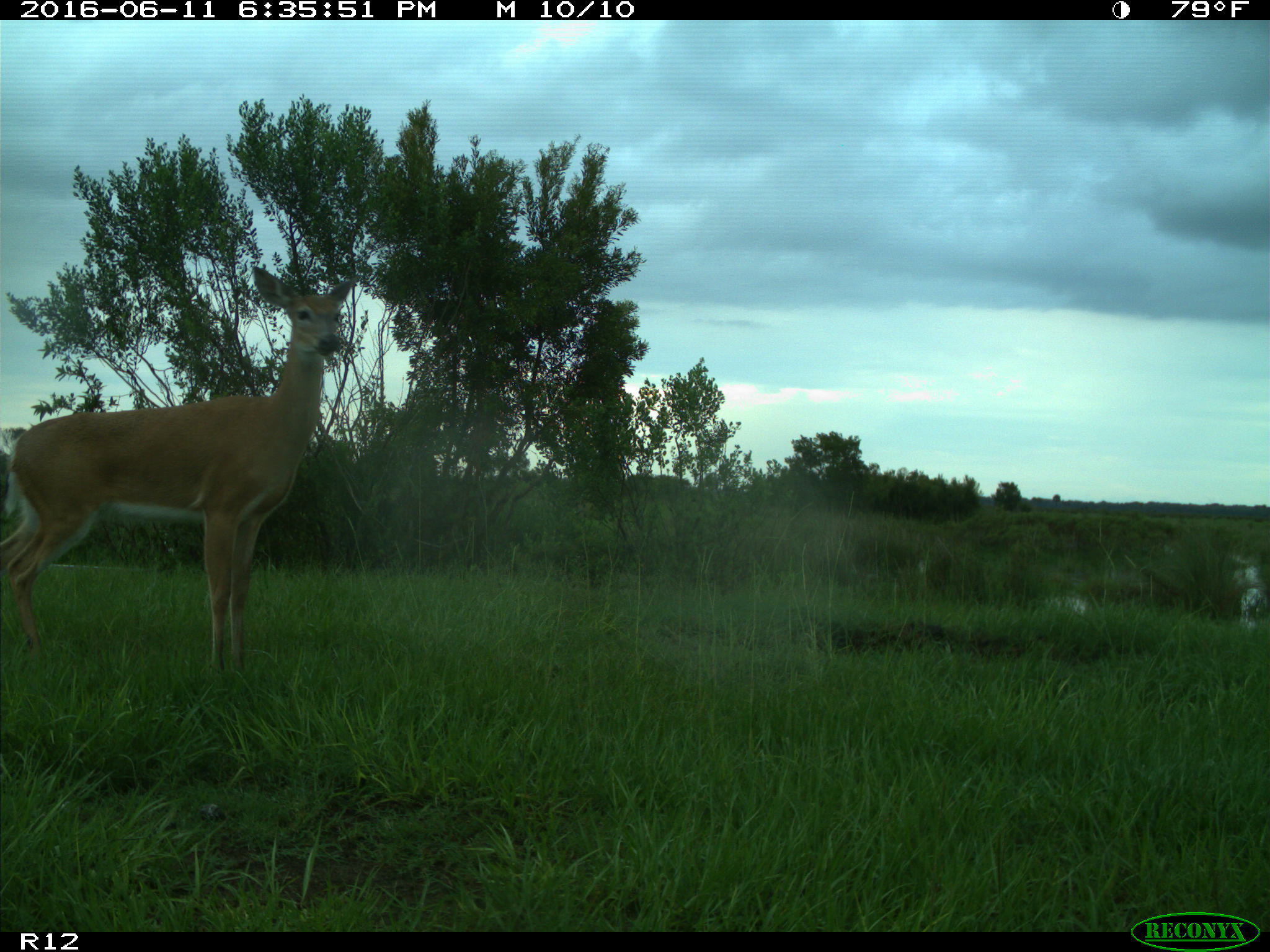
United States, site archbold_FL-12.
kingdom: Animalia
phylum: Chordata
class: Mammalia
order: Artiodactyla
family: Cervidae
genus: Odocoileus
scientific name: Odocoileus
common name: deer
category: unidentified deer